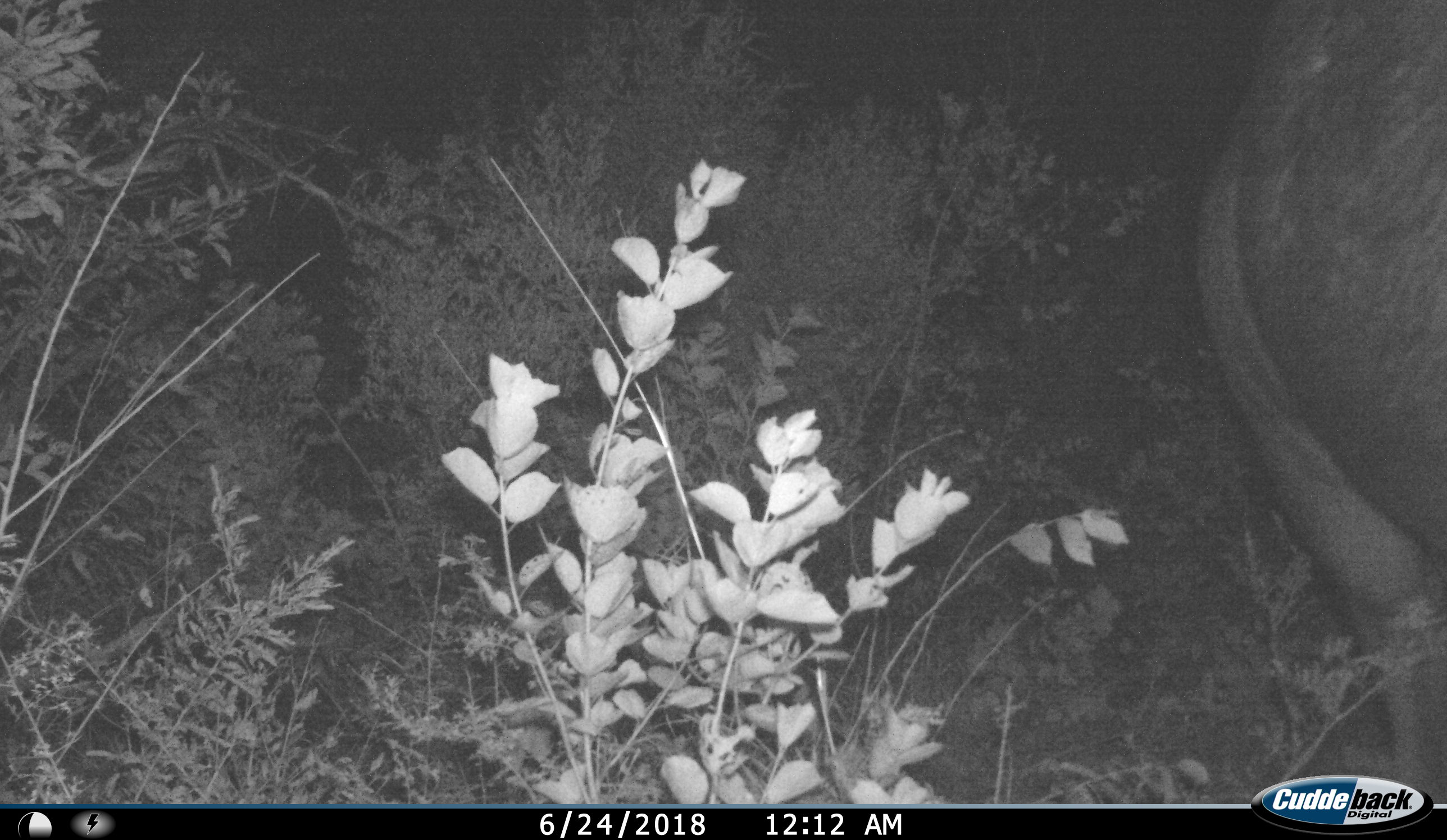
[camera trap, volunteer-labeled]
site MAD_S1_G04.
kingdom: Animalia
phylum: Chordata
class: Mammalia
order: Perissodactyla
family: Rhinocerotidae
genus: Ceratotherium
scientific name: Ceratotherium simum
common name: white rhinoceros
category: rhinoceroswhite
Rhinoceroswhite (white rhinoceros) (Ceratotherium simum), count 1. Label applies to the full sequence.